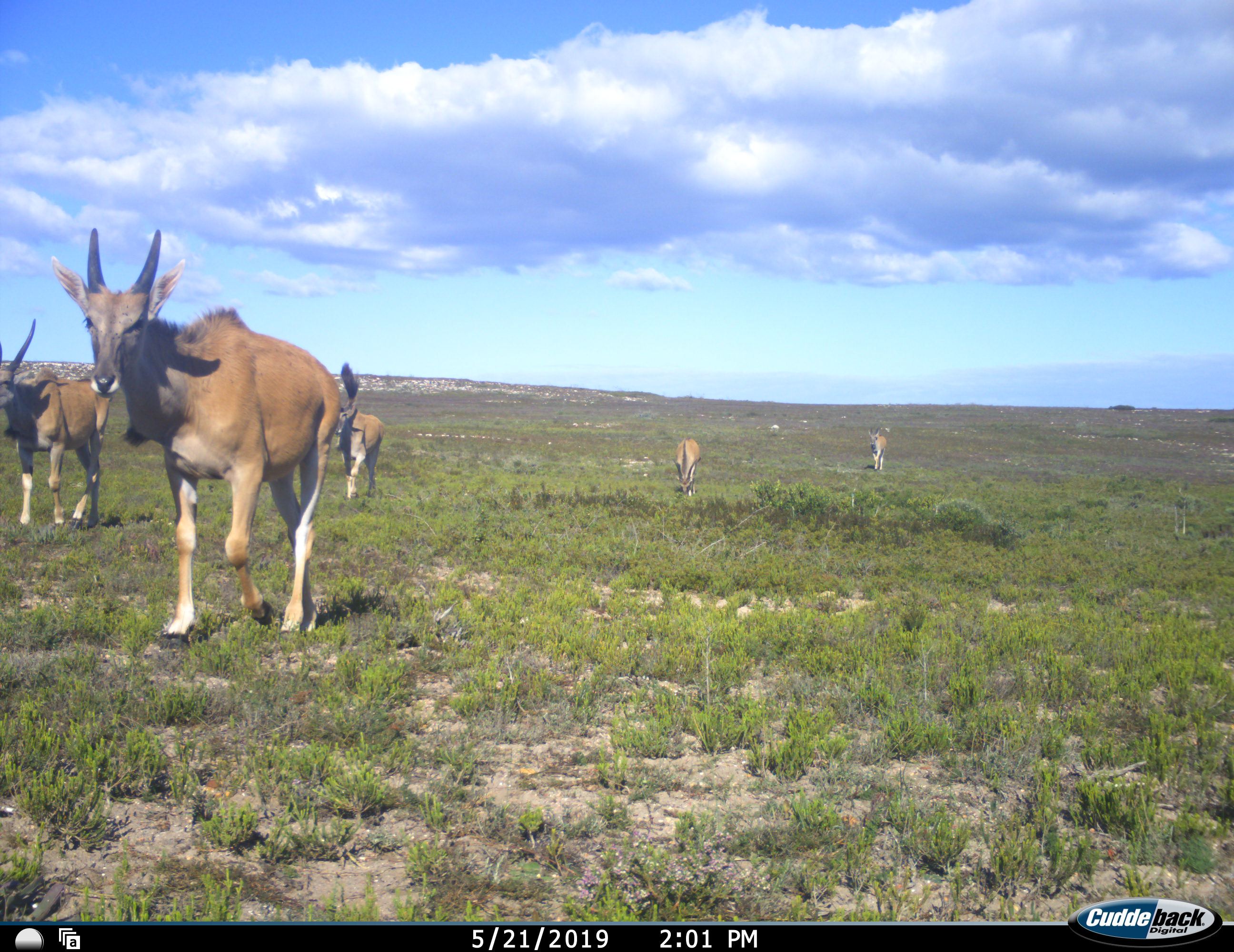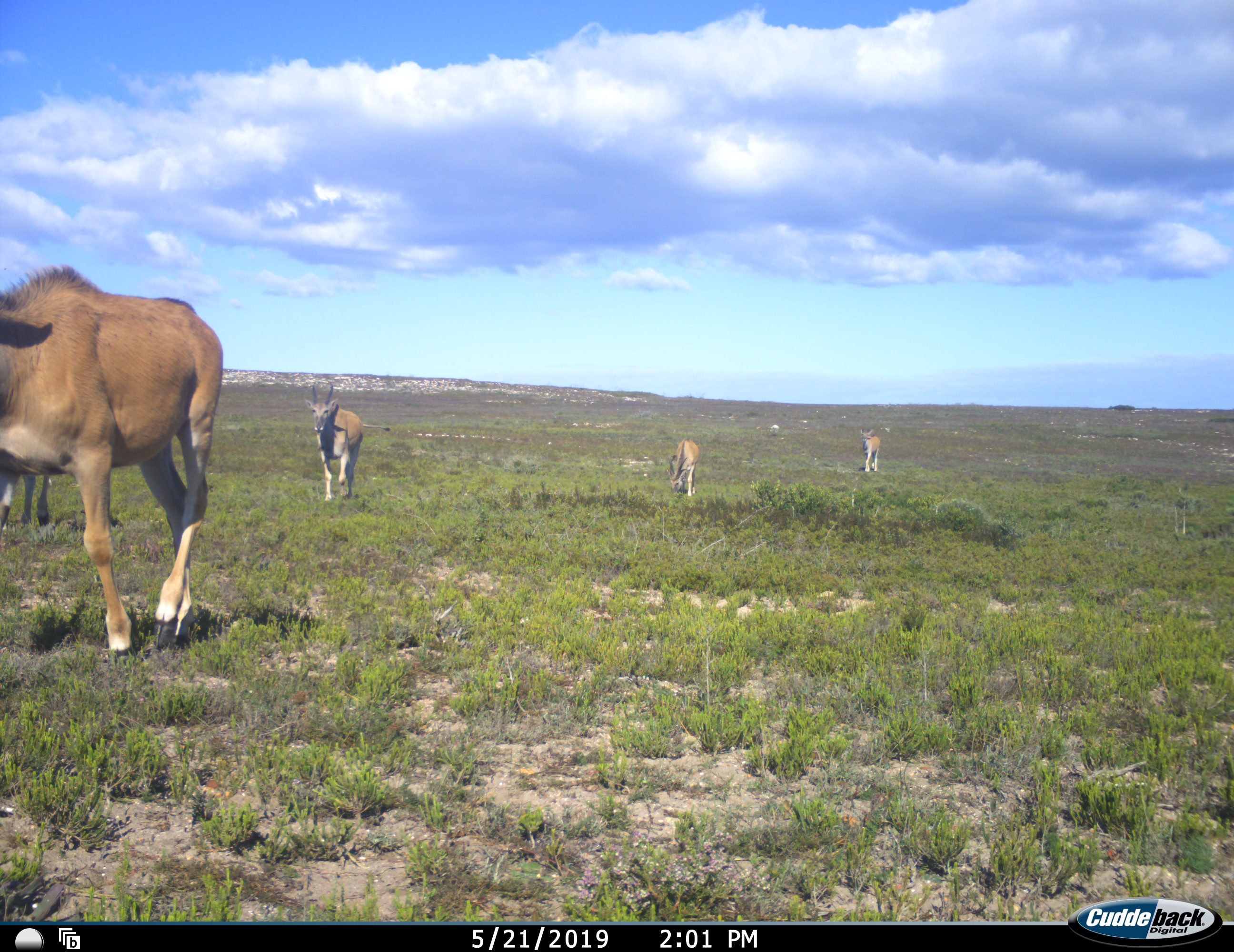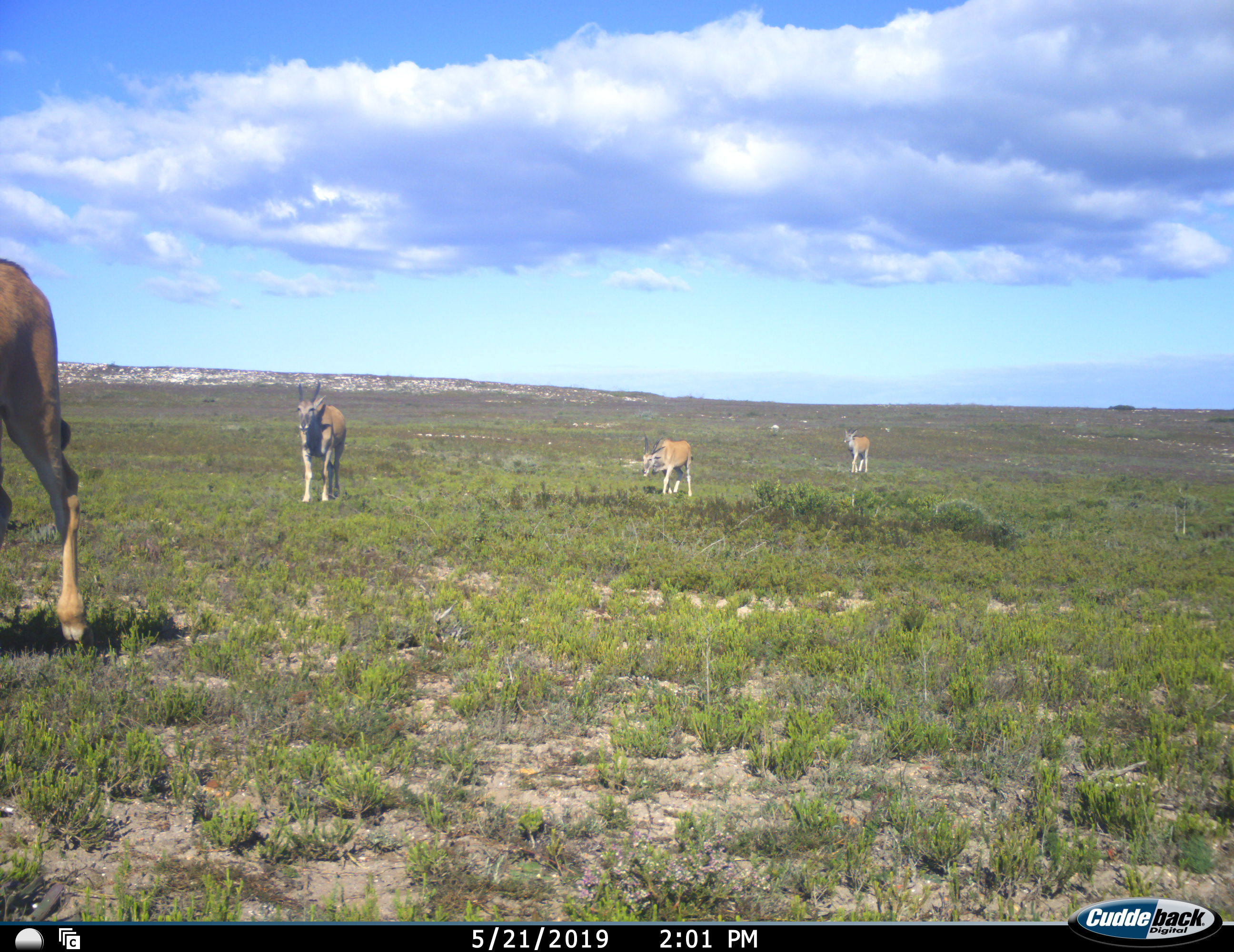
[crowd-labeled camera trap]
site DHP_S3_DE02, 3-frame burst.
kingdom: Animalia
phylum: Chordata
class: Mammalia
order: Artiodactyla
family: Bovidae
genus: Tragelaphus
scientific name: Tragelaphus oryx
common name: eland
Eland (Tragelaphus oryx), count 5. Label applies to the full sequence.